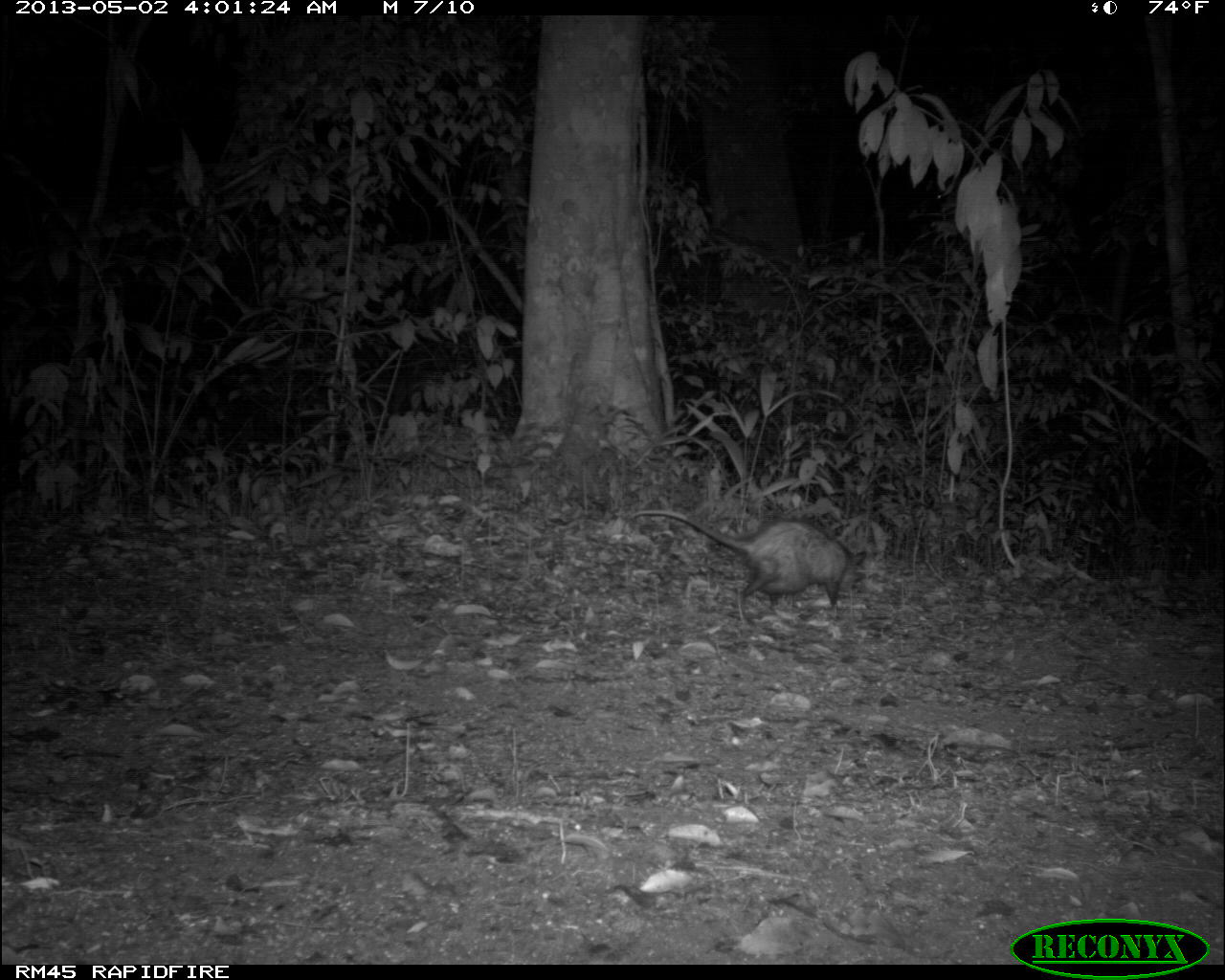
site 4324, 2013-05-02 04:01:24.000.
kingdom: Animalia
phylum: Chordata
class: Mammalia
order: Didelphimorphia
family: Didelphidae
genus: Didelphis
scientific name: Didelphis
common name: american opossums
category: didelphis sp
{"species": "didelphis sp (american opossums) (Didelphis)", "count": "1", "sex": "female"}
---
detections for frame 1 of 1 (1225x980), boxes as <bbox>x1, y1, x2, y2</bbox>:
didelphis sp: <bbox>627, 499, 853, 622</bbox>